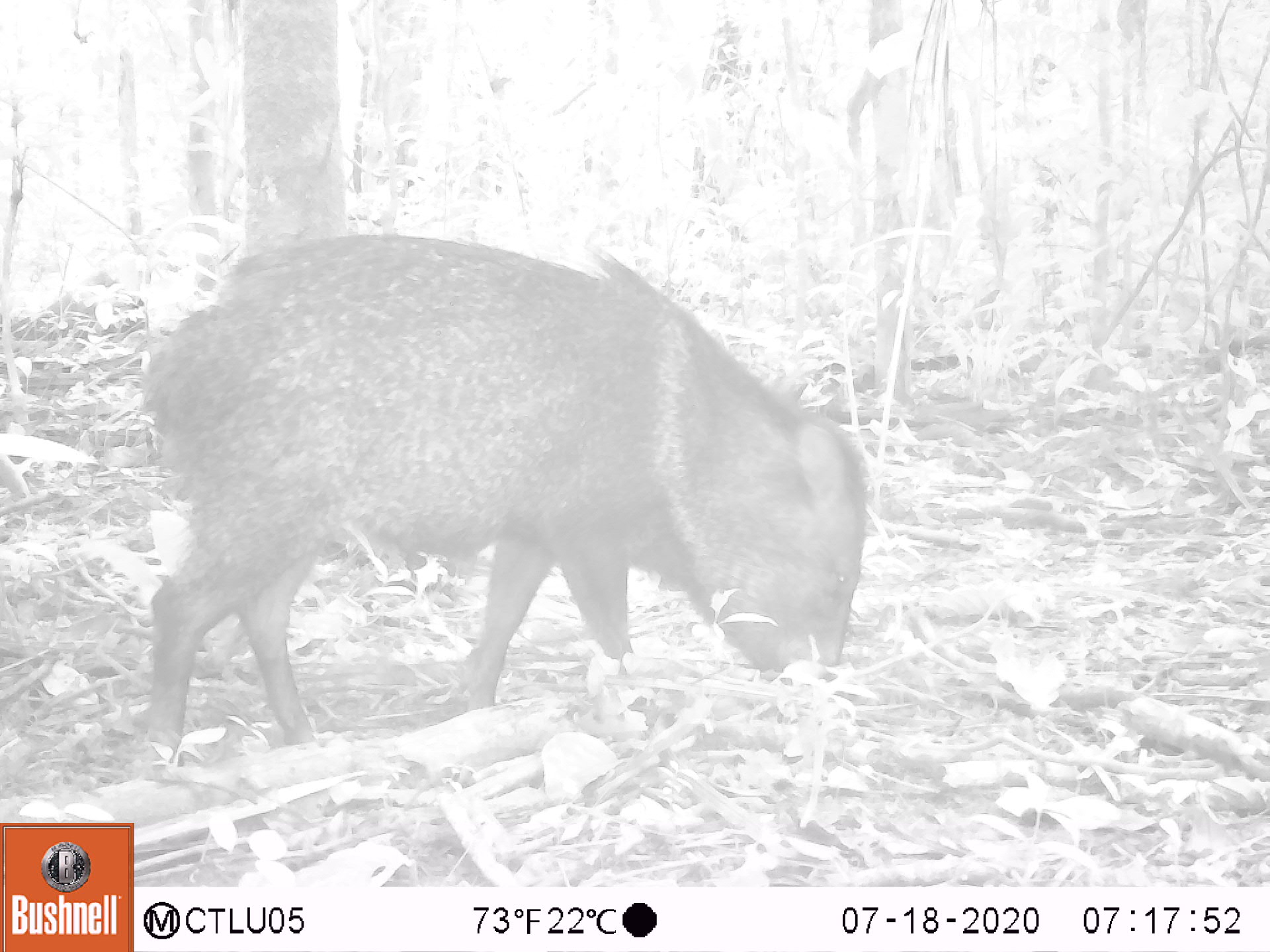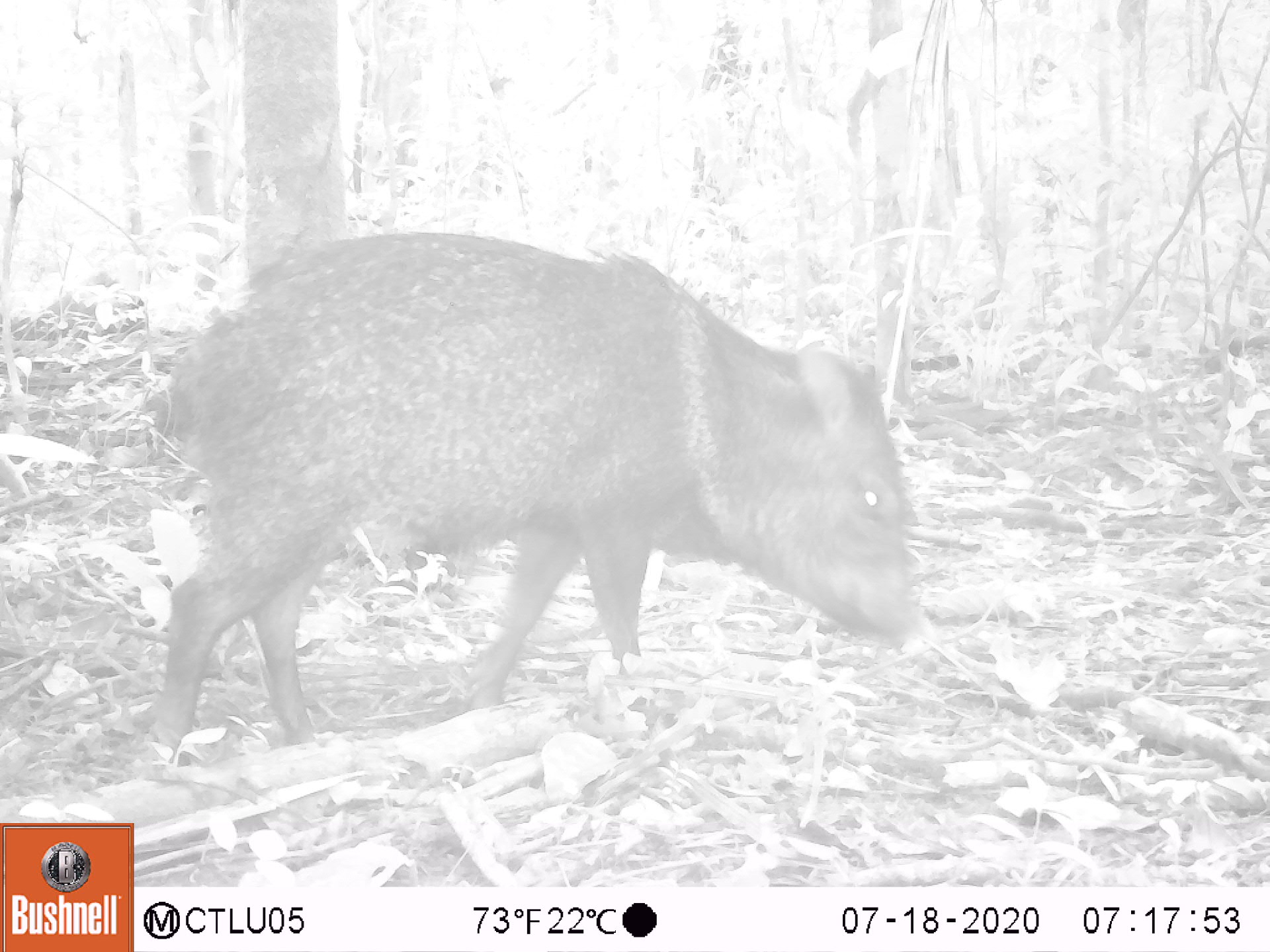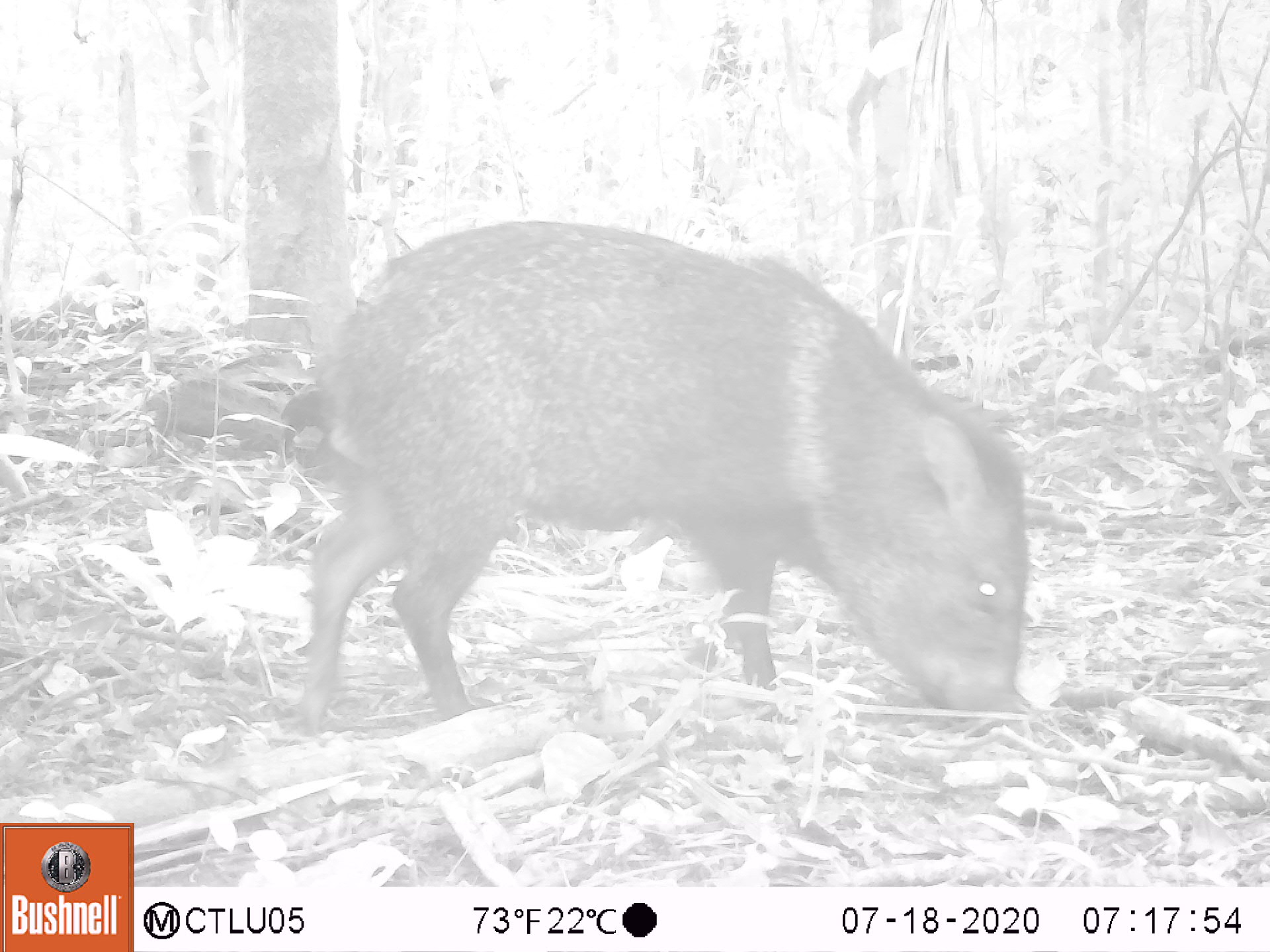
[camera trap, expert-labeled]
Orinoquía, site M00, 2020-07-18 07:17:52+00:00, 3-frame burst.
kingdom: Animalia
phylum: Chordata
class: Mammalia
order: Artiodactyla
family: Tayassuidae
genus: Pecari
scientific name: Pecari tajacu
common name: collared peccary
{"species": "collared peccary (Pecari tajacu)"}